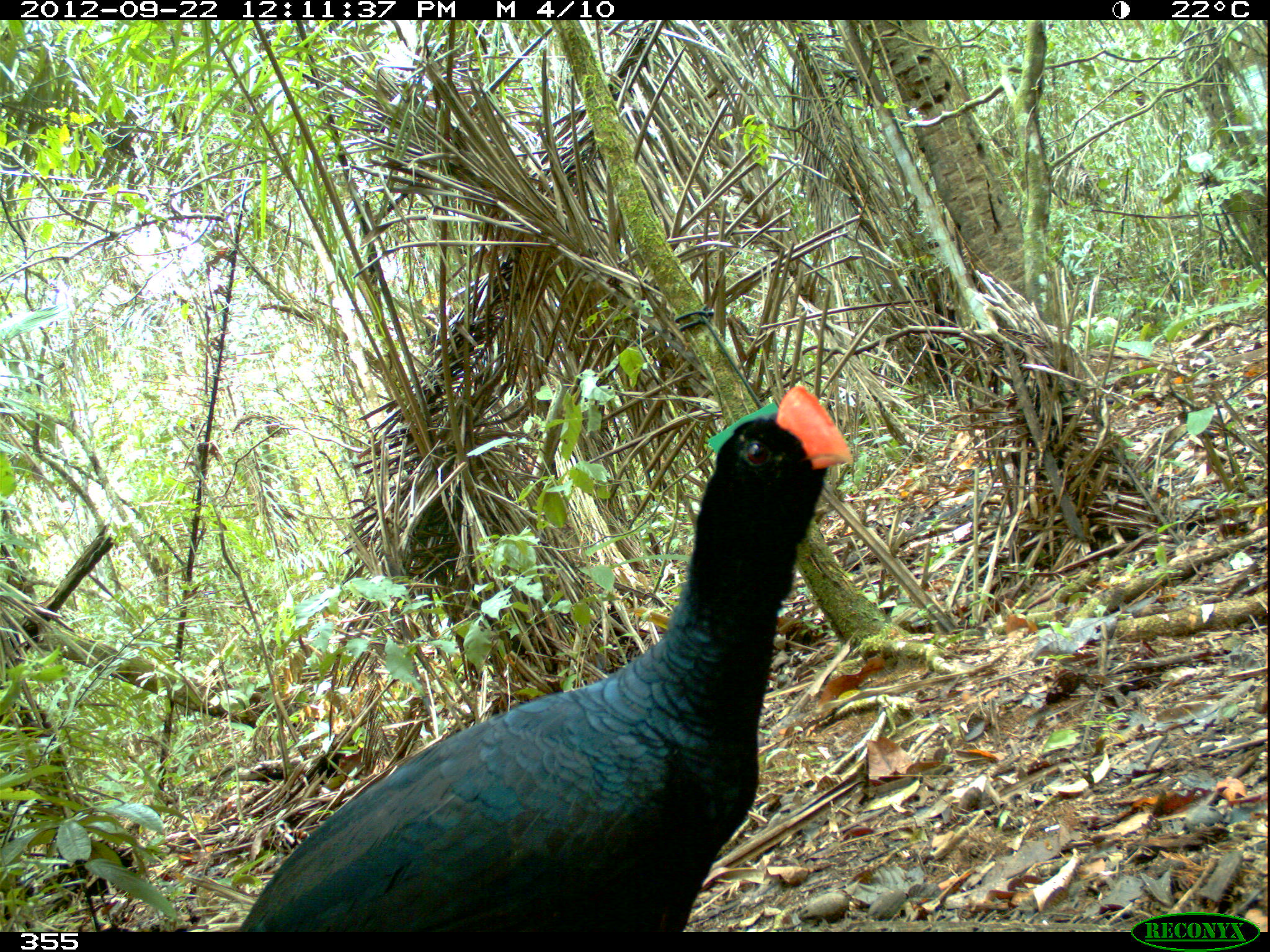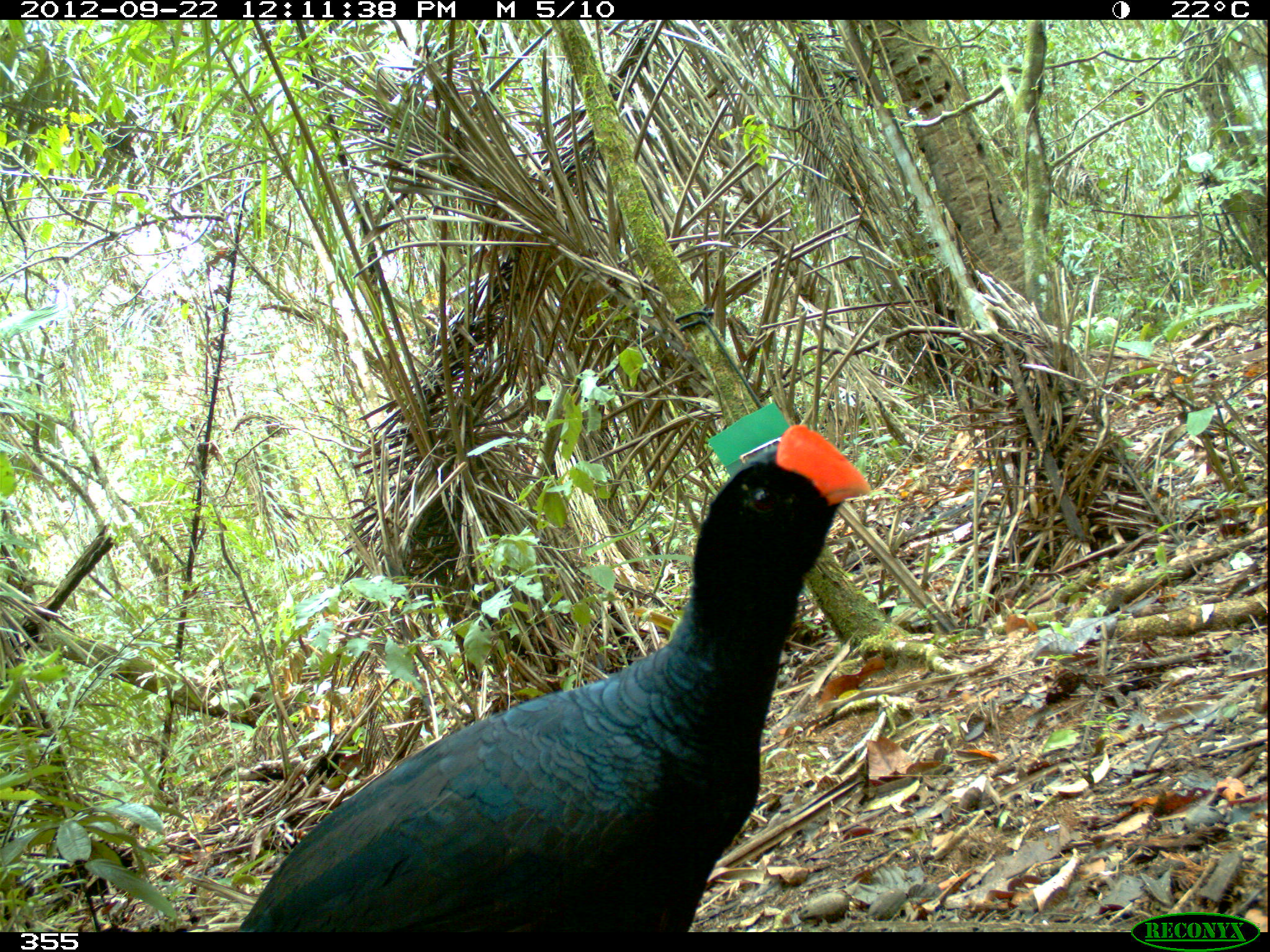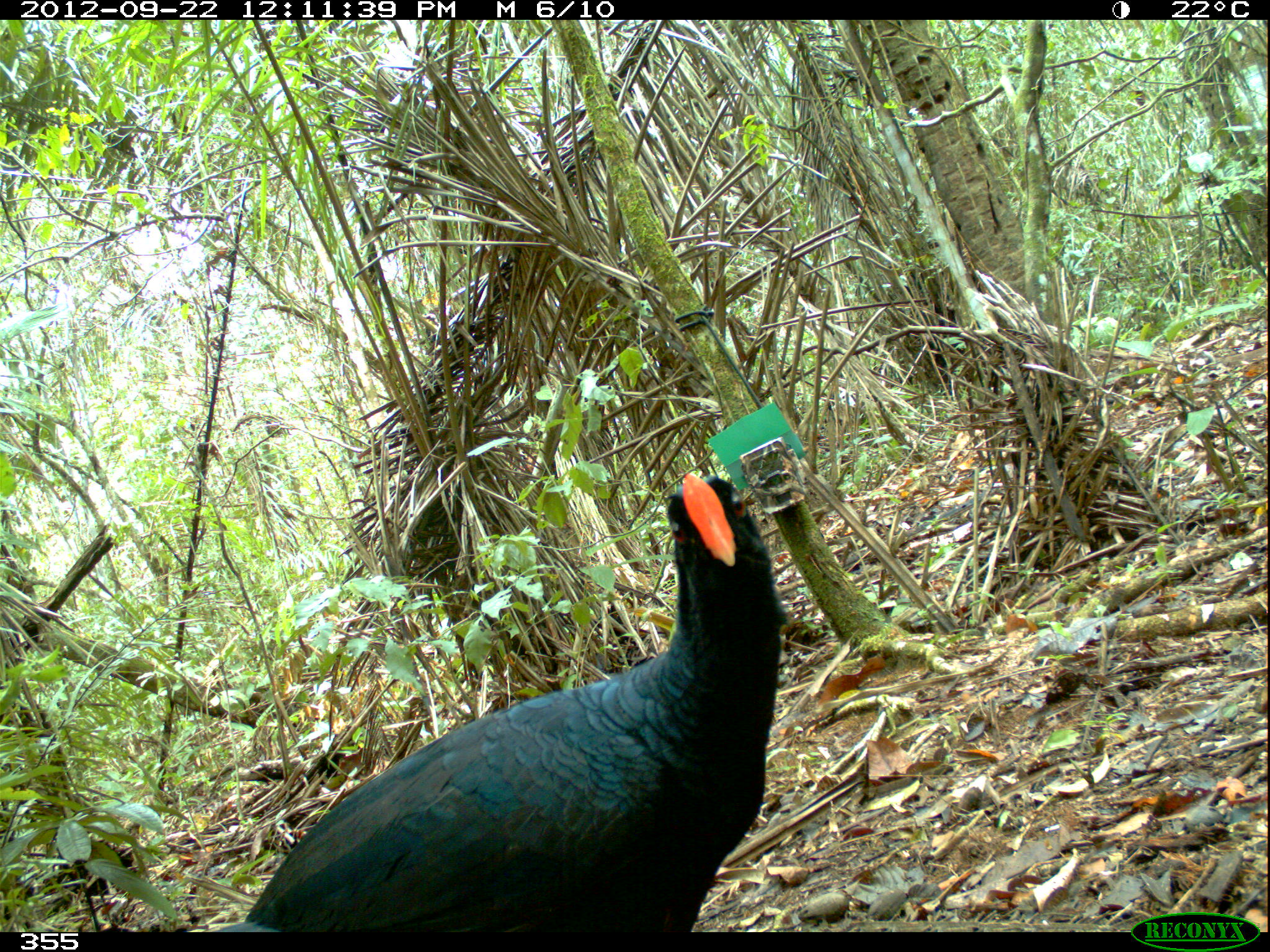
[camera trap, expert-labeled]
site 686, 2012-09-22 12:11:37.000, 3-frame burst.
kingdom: Animalia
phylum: Chordata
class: Aves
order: Galliformes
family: Cracidae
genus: Mitu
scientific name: Mitu tuberosum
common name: razor-billed curassow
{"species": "Mitu tuberosum (razor-billed curassow)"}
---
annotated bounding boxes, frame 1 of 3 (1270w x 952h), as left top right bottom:
mitu tuberosum: 241 383 854 932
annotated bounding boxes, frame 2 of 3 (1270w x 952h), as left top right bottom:
mitu tuberosum: 238 420 874 932